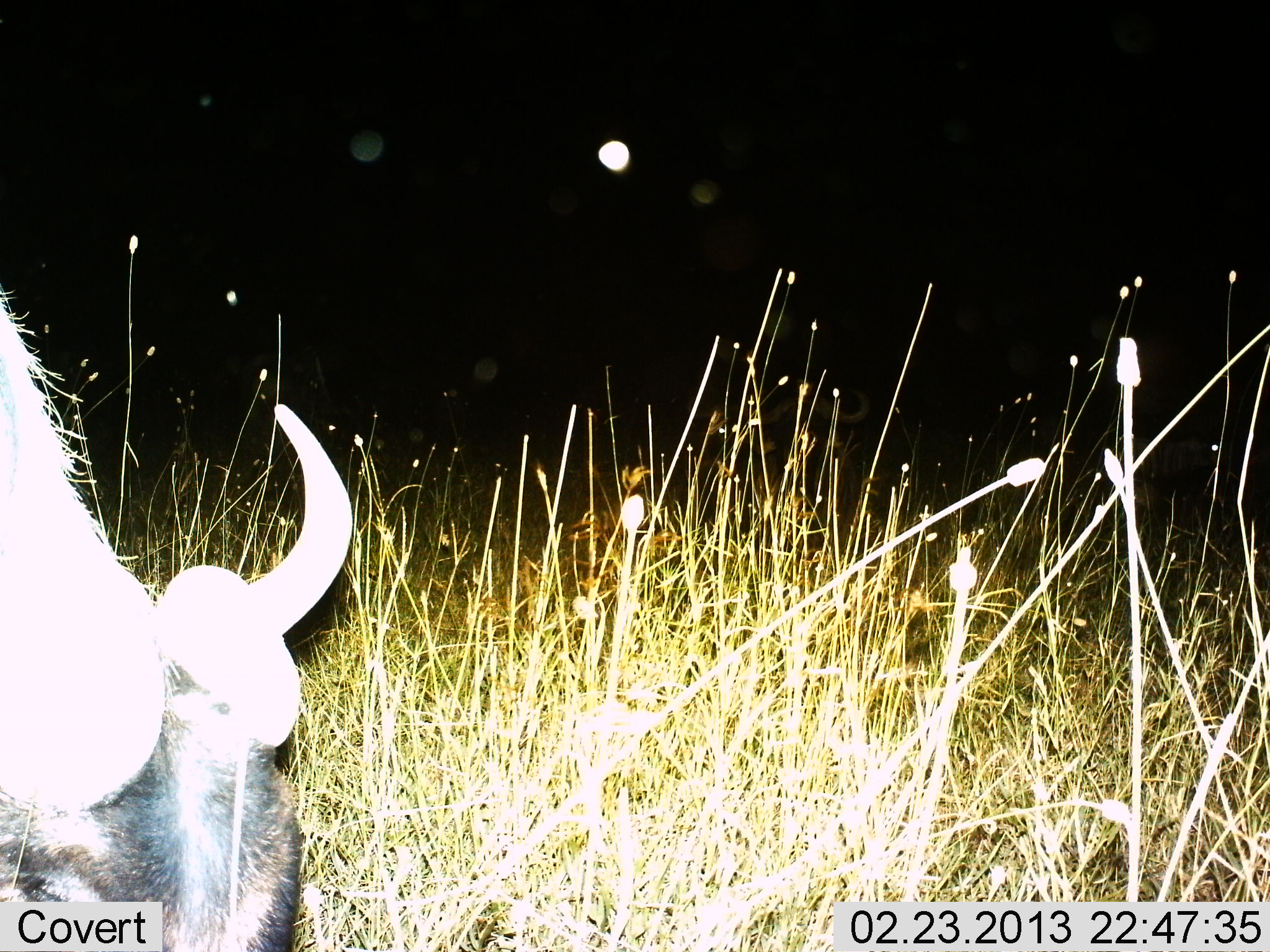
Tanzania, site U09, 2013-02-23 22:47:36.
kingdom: Animalia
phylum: Chordata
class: Mammalia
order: Artiodactyla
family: Bovidae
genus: Connochaetes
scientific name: Connochaetes taurinus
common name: blue wildebeest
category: wildebeest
Wildebeest (blue wildebeest) (Connochaetes taurinus), count 1. Behavior (volunteer vote fractions): standing 21%, resting 4%, moving 14%, interacting 0%. Young present (vote fraction): 0%. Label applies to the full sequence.